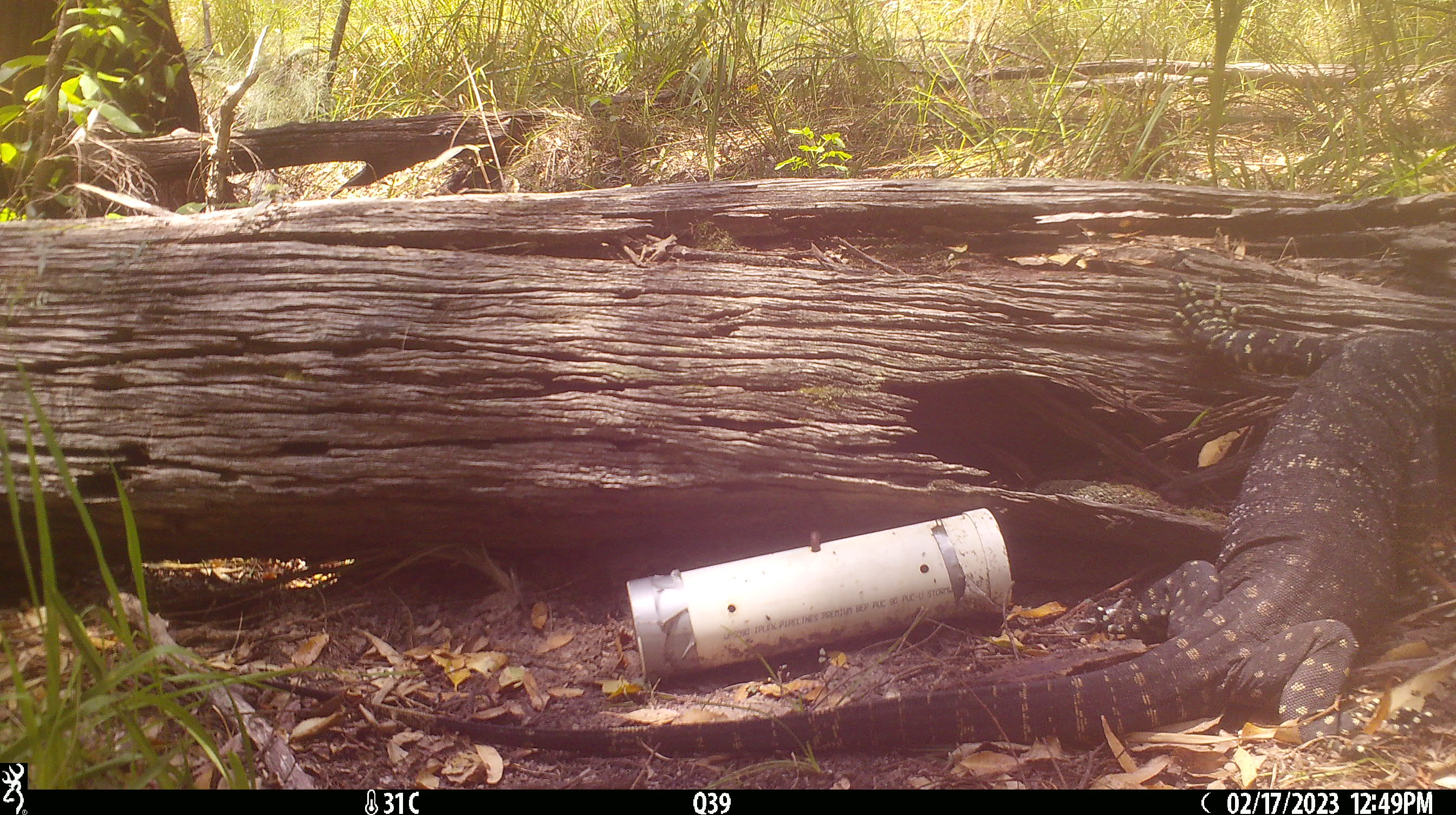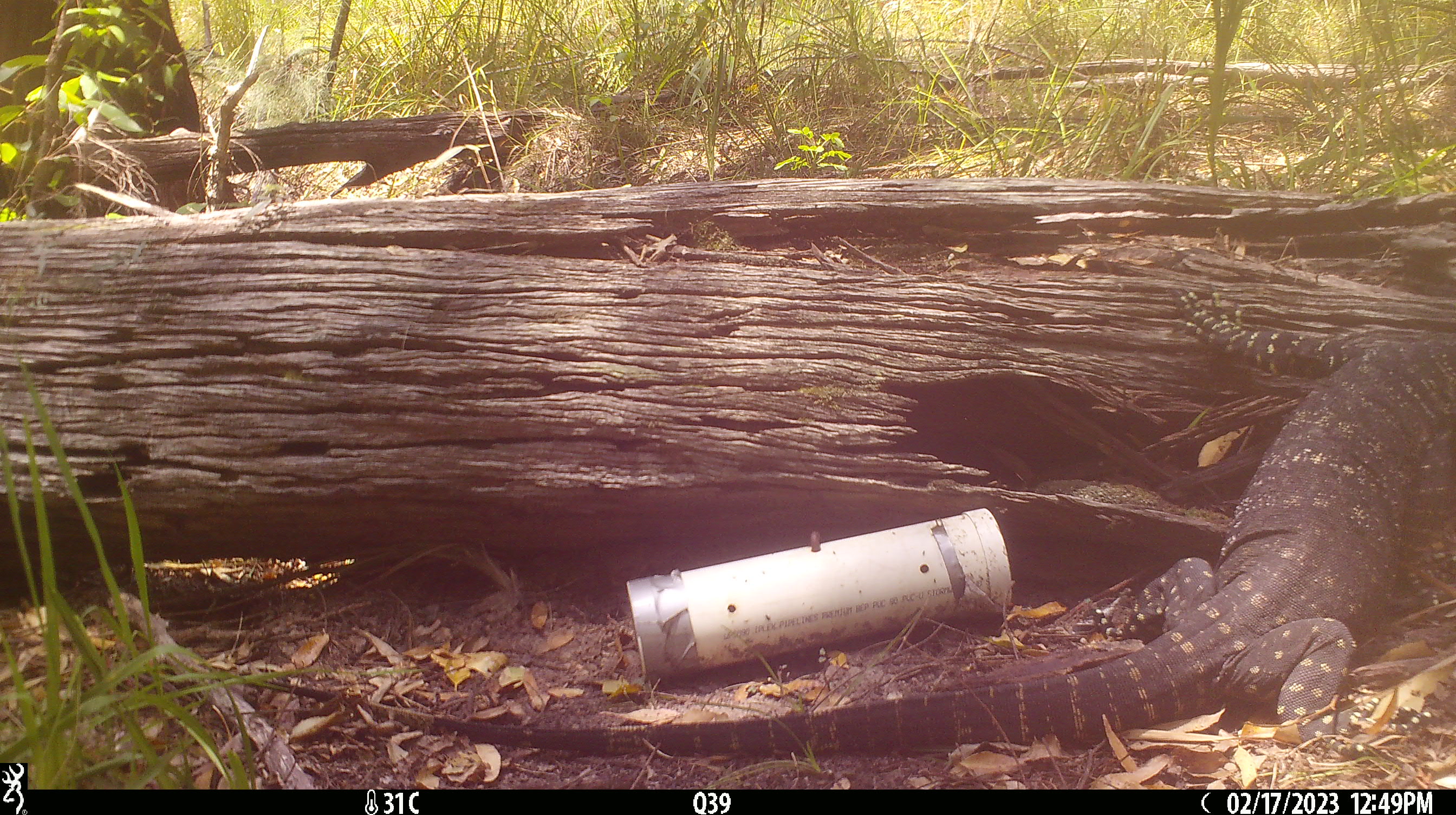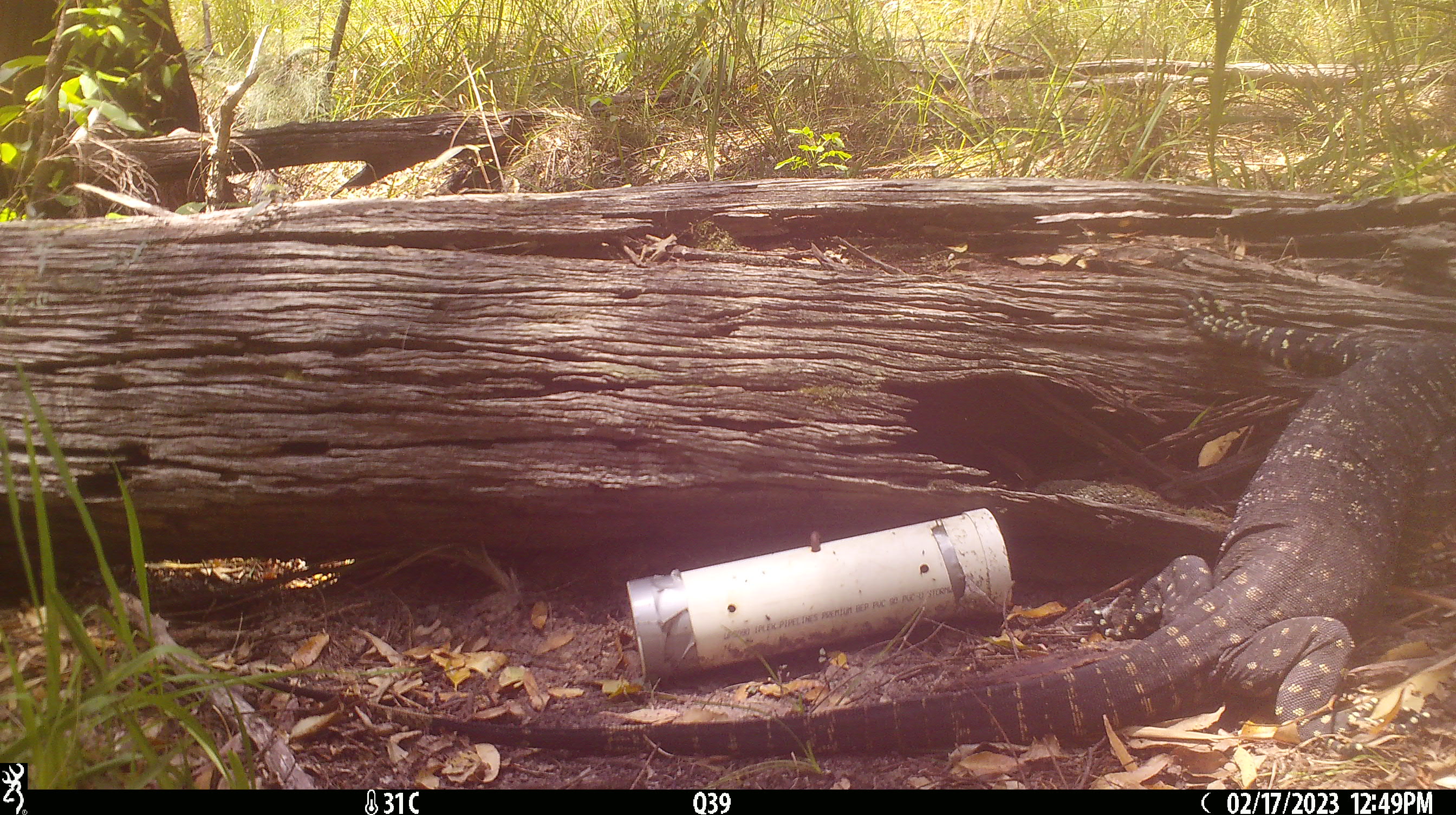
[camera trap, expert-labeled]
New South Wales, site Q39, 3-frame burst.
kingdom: Animalia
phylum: Chordata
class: Reptilia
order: Squamata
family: Varanidae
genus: Varanus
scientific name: Varanus varius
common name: lace monitor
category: goanna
Goanna (lace monitor) (Varanus varius).